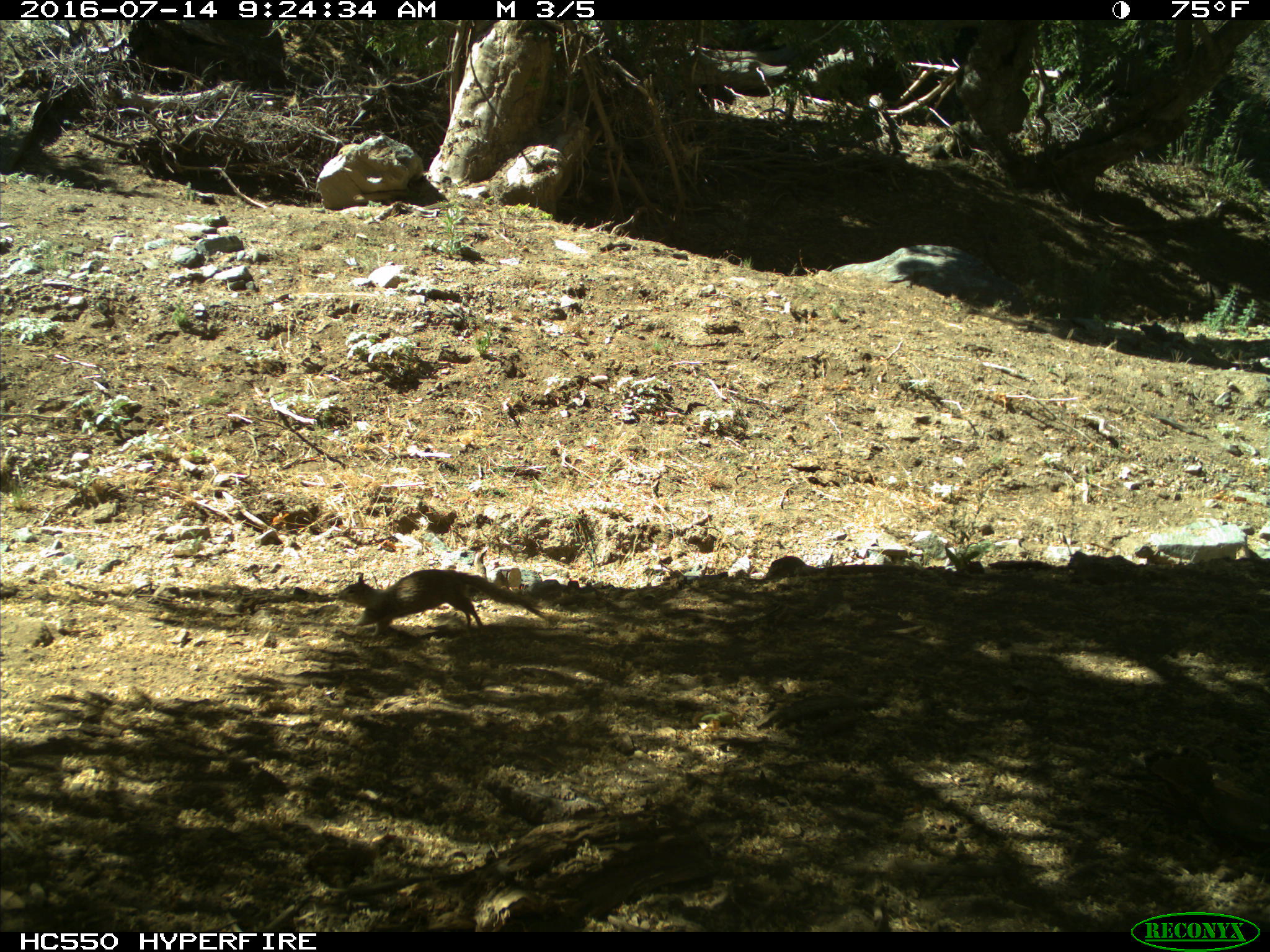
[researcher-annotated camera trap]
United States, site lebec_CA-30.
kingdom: Animalia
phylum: Chordata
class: Mammalia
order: Rodentia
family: Sciuridae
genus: Otospermophilus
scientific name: Otospermophilus beecheyi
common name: california ground squirrel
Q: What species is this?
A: Otospermophilus beecheyi (california ground squirrel).